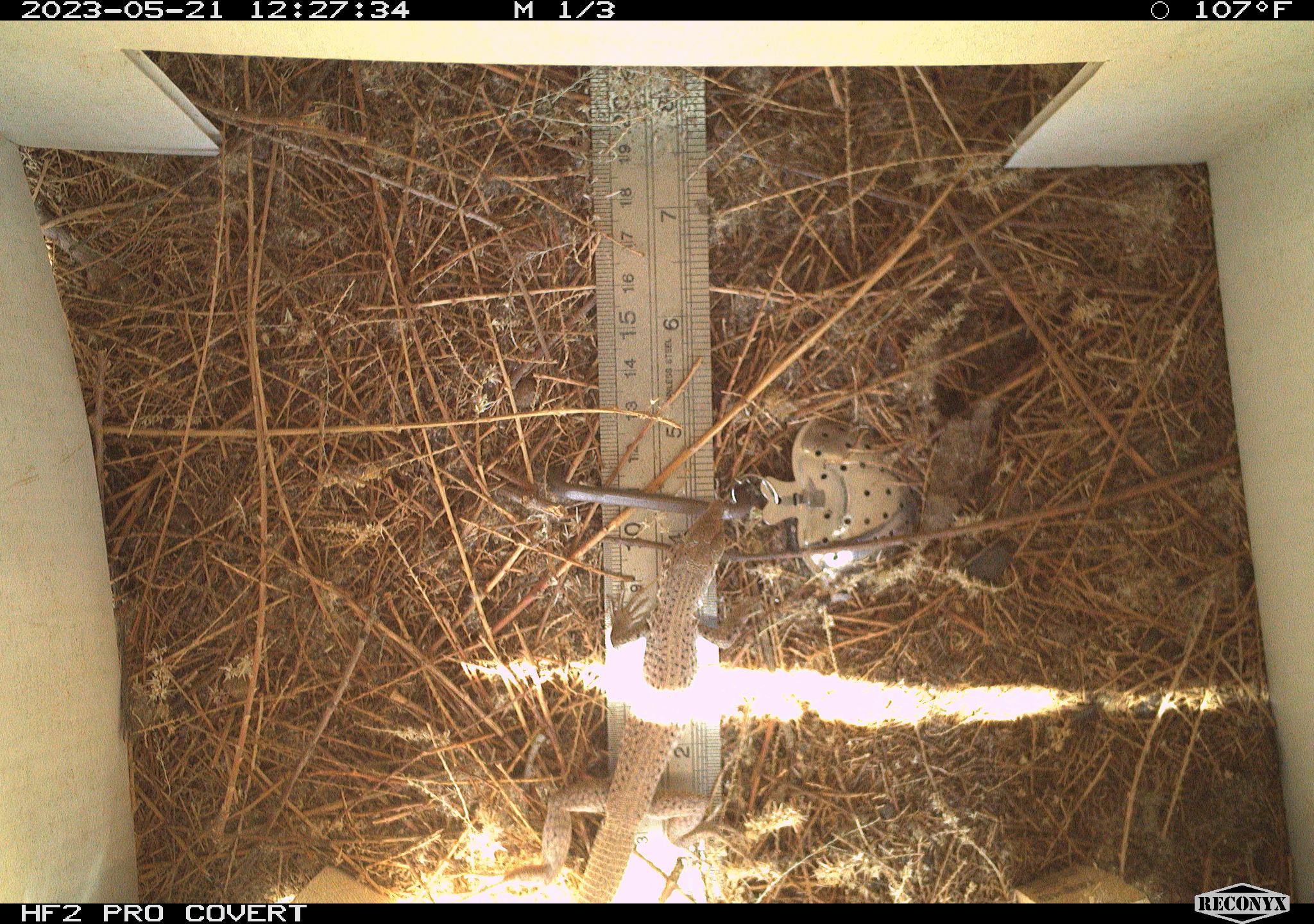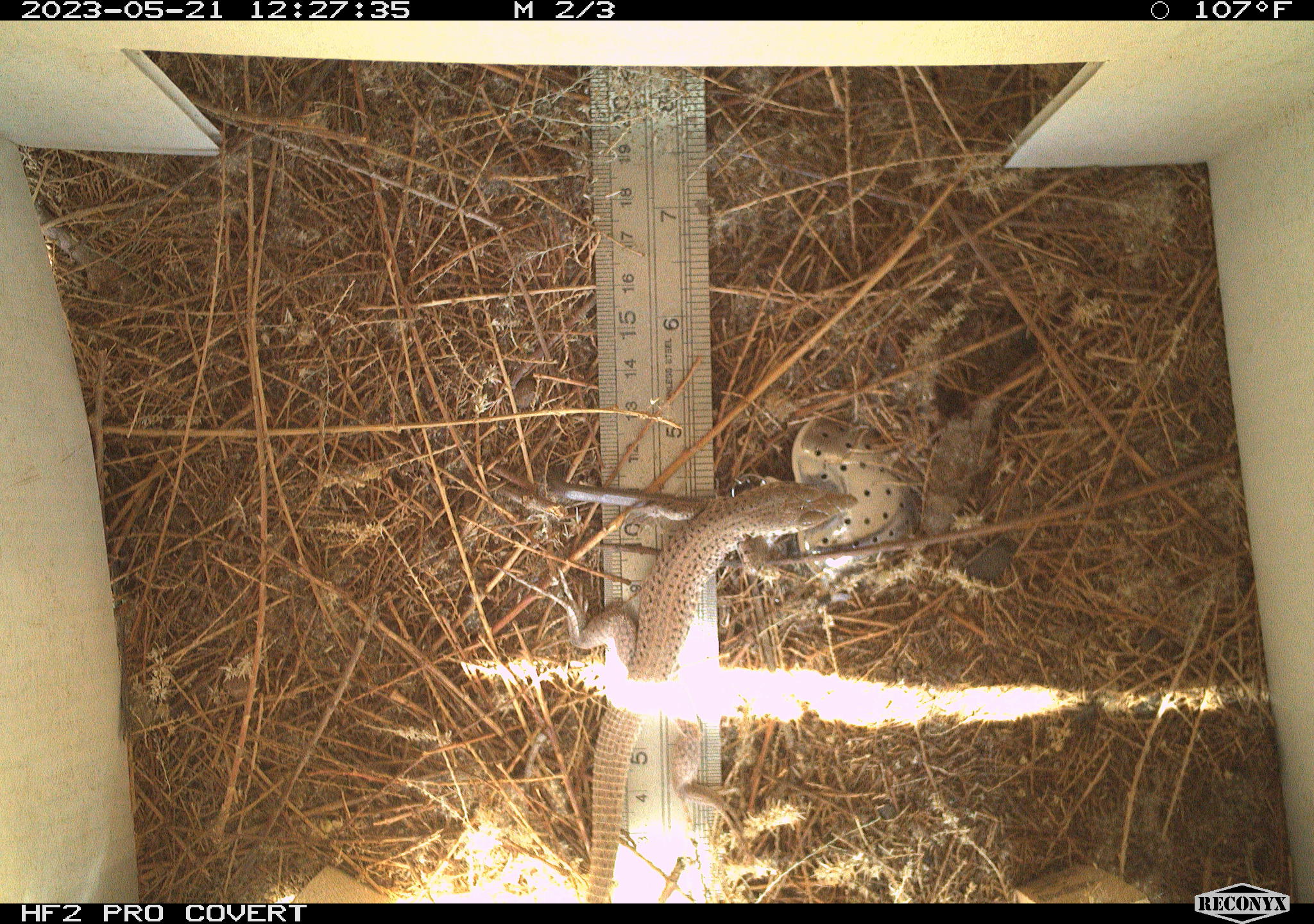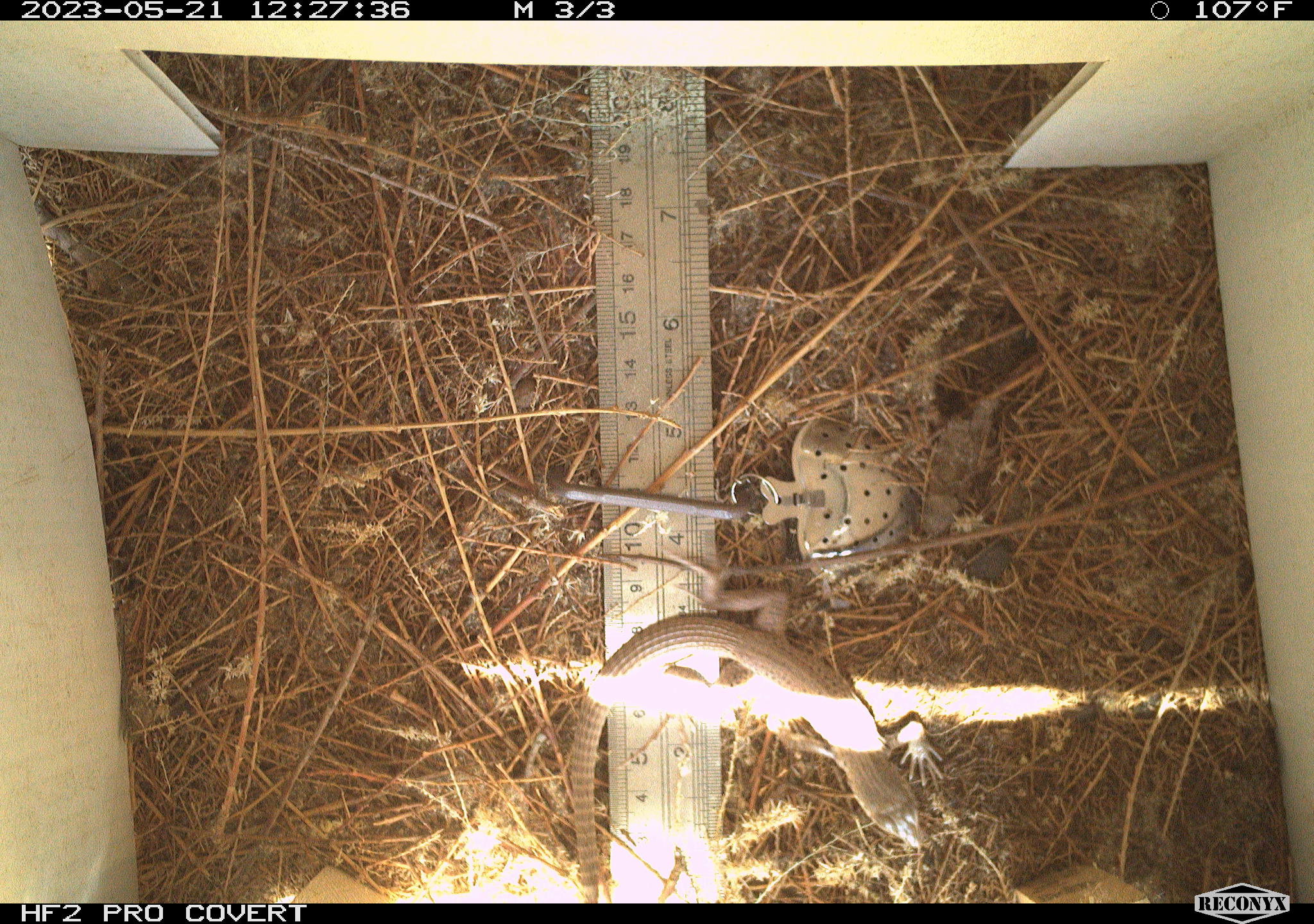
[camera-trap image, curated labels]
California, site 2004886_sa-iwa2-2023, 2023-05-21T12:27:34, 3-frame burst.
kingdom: Animalia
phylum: Chordata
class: Reptilia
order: Squamata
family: Teiidae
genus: Aspidoscelis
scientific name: Aspidoscelis tigris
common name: western whiptail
Western whiptail (Aspidoscelis tigris).